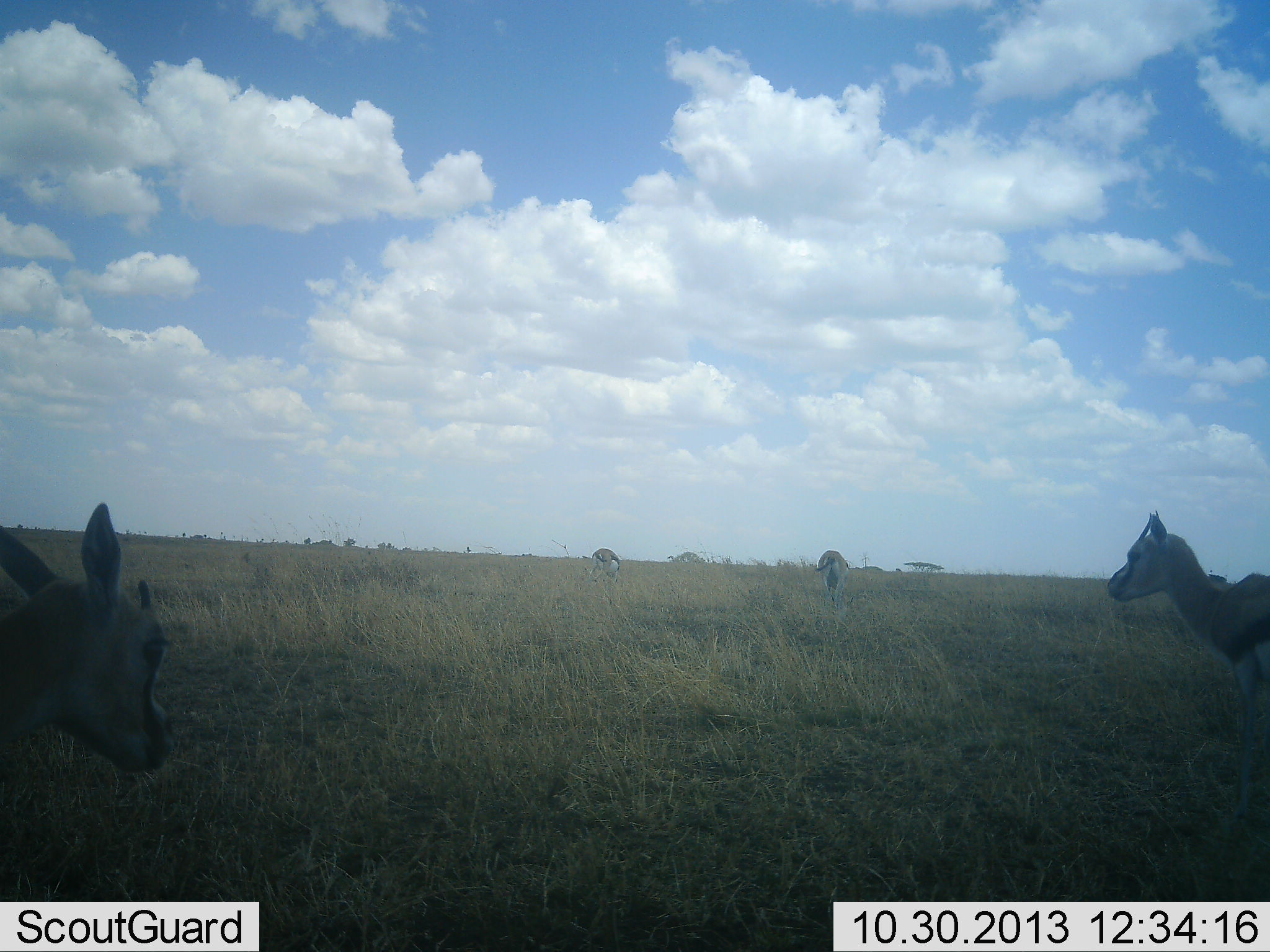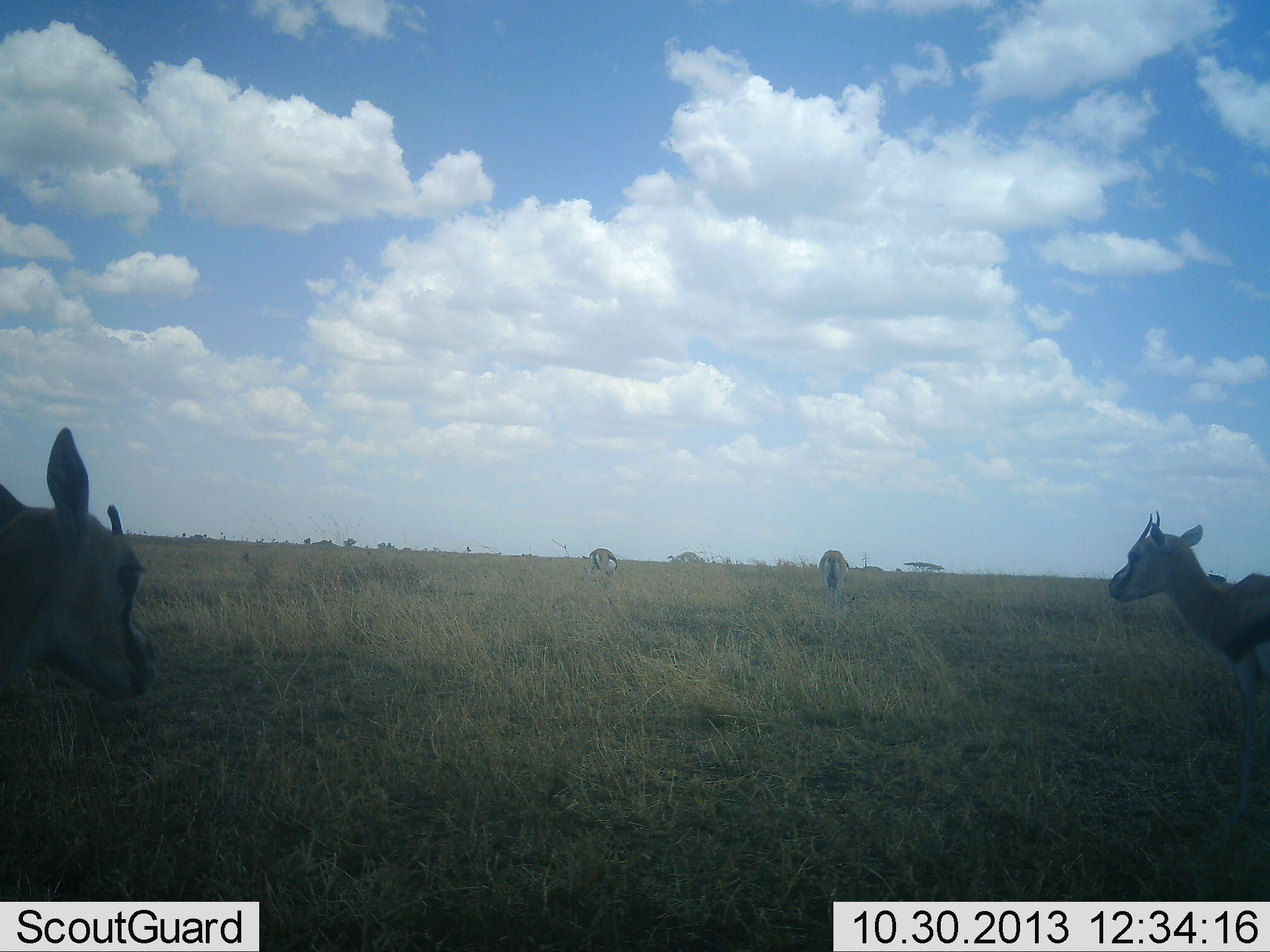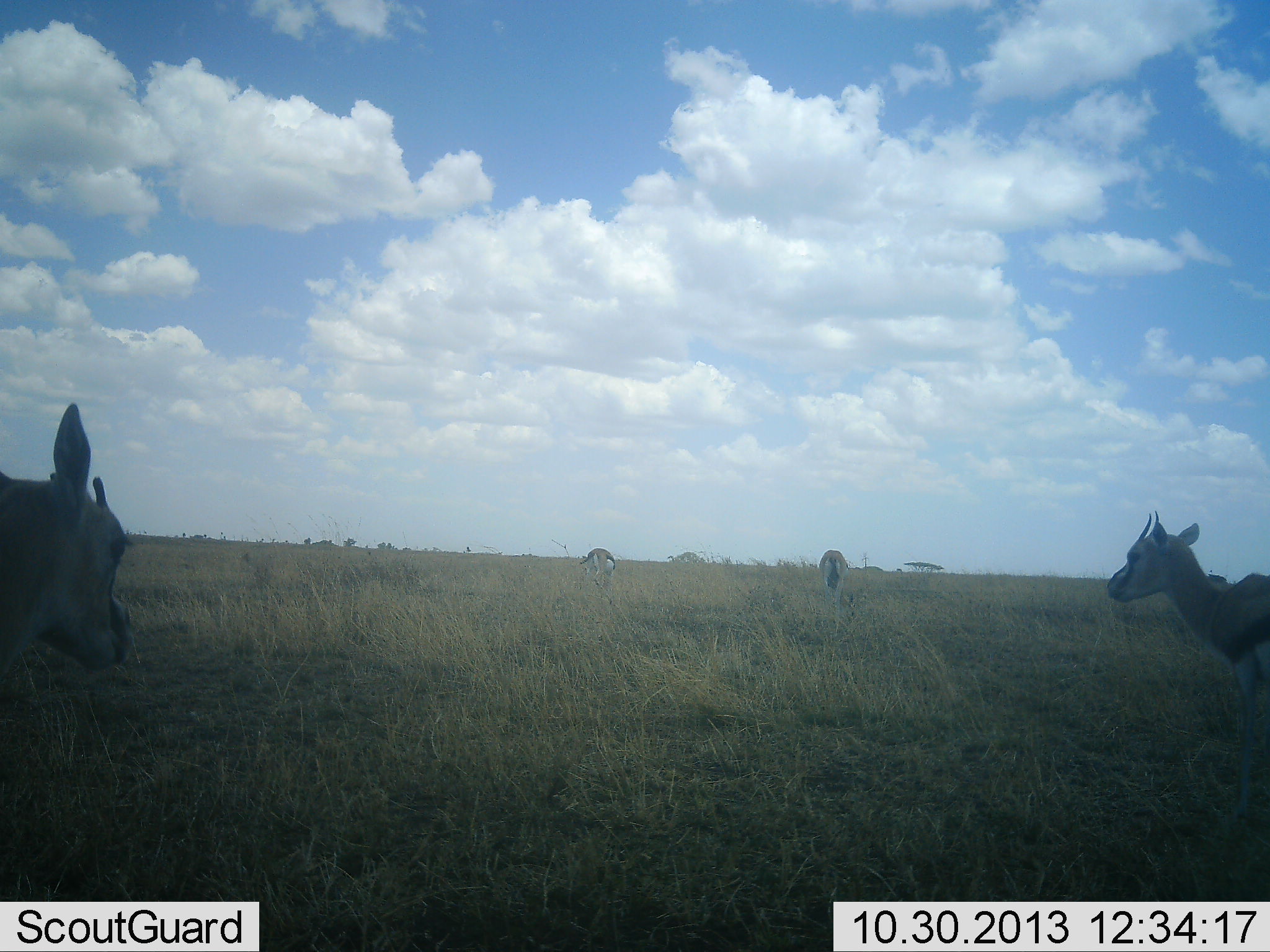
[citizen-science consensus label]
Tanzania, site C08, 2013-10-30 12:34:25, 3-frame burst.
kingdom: Animalia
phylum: Chordata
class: Mammalia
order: Artiodactyla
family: Bovidae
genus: Eudorcas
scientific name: Eudorcas thomsonii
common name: thomson's gazelle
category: gazellethomsons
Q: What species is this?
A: Gazellethomsons (thomson's gazelle) (Eudorcas thomsonii).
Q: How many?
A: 4.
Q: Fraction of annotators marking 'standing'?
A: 100%.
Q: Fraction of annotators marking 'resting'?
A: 0%.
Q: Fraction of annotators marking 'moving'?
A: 10%.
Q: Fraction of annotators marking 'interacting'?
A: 0%.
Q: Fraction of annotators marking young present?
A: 10%.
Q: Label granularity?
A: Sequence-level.